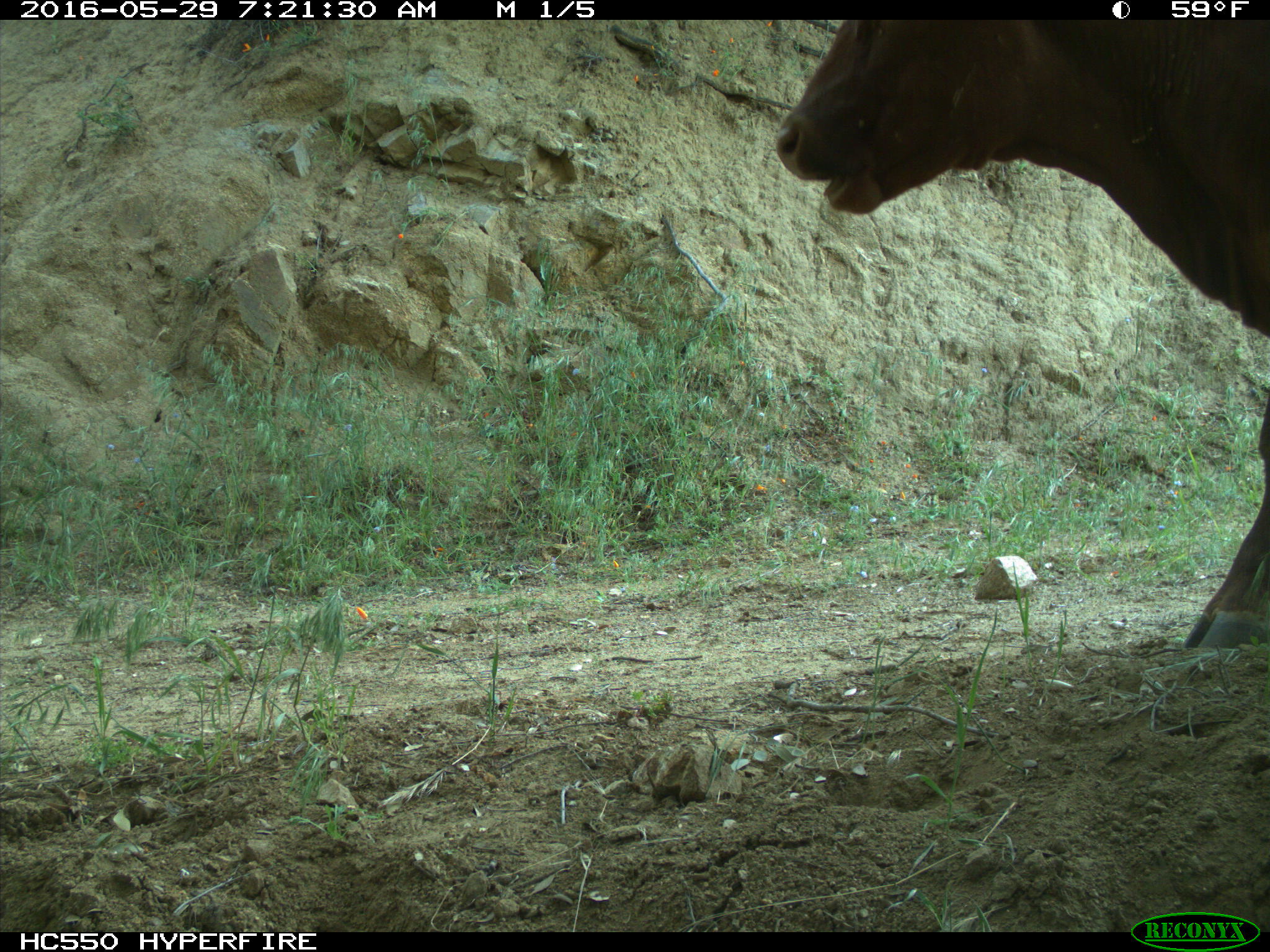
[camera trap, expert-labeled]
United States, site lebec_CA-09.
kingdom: Animalia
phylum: Chordata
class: Mammalia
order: Artiodactyla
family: Bovidae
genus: Bos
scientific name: Bos taurus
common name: domestic cow